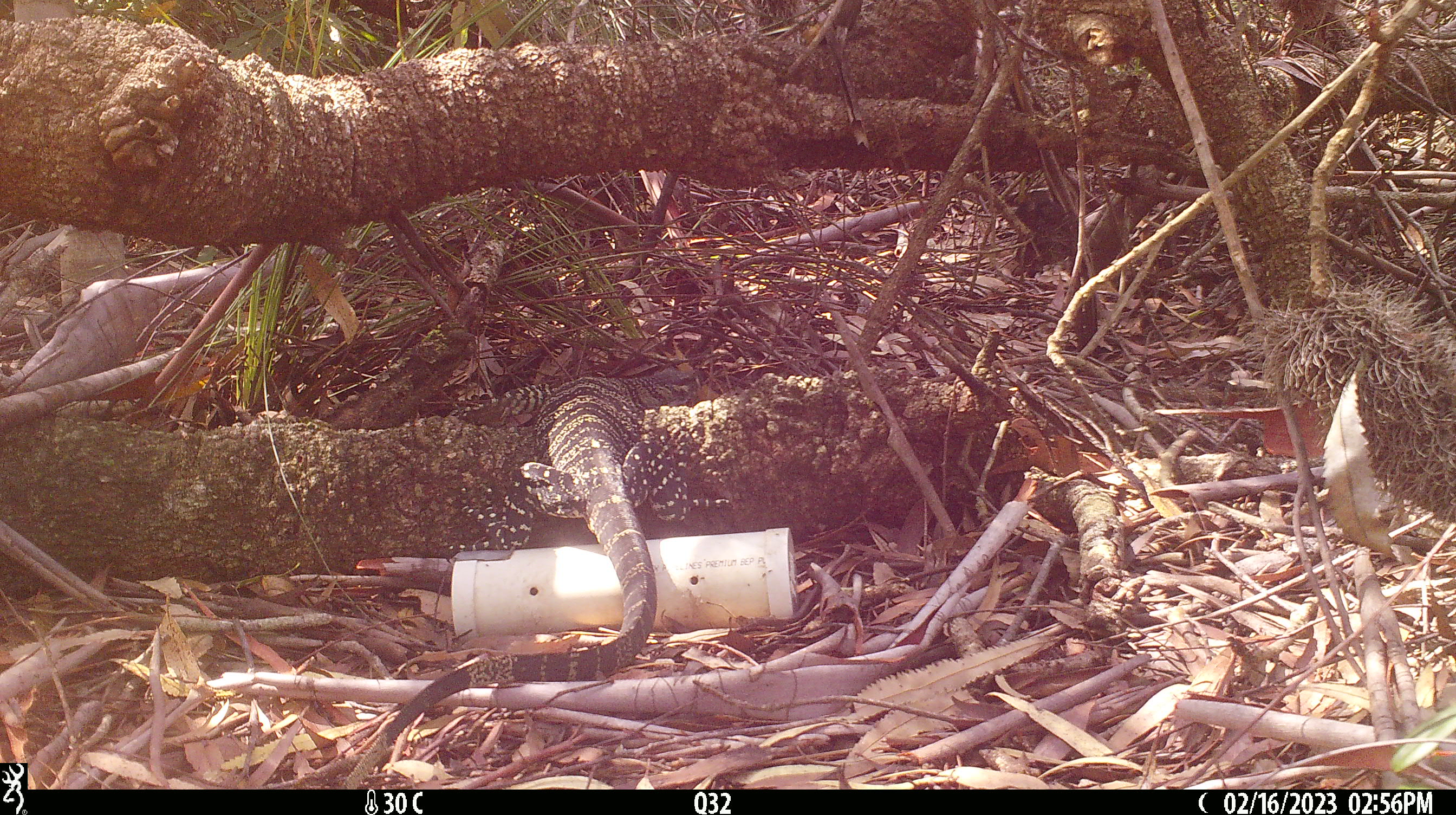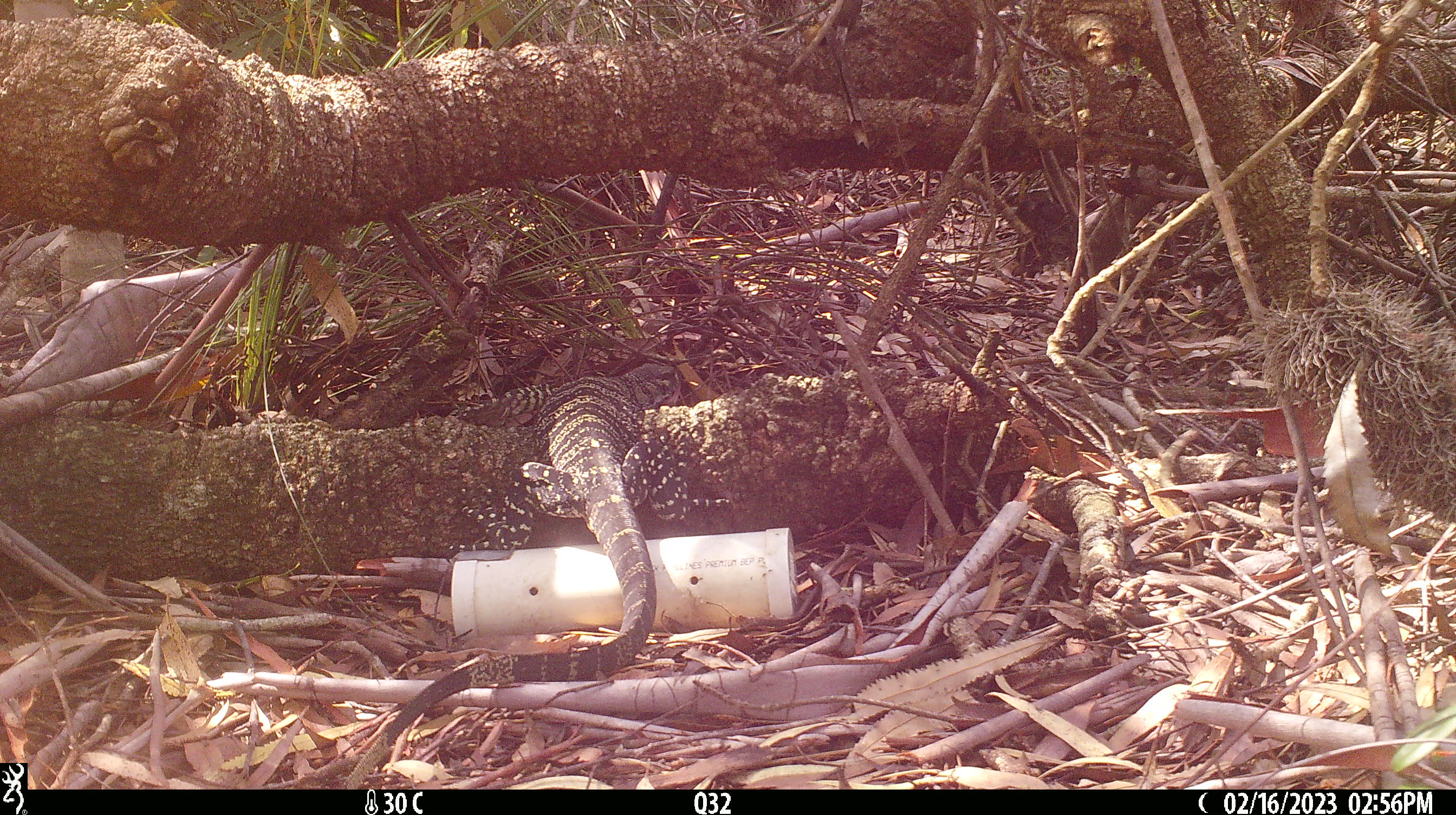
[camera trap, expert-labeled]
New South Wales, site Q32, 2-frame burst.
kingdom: Animalia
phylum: Chordata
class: Reptilia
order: Squamata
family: Varanidae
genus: Varanus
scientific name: Varanus varius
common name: lace monitor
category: goanna